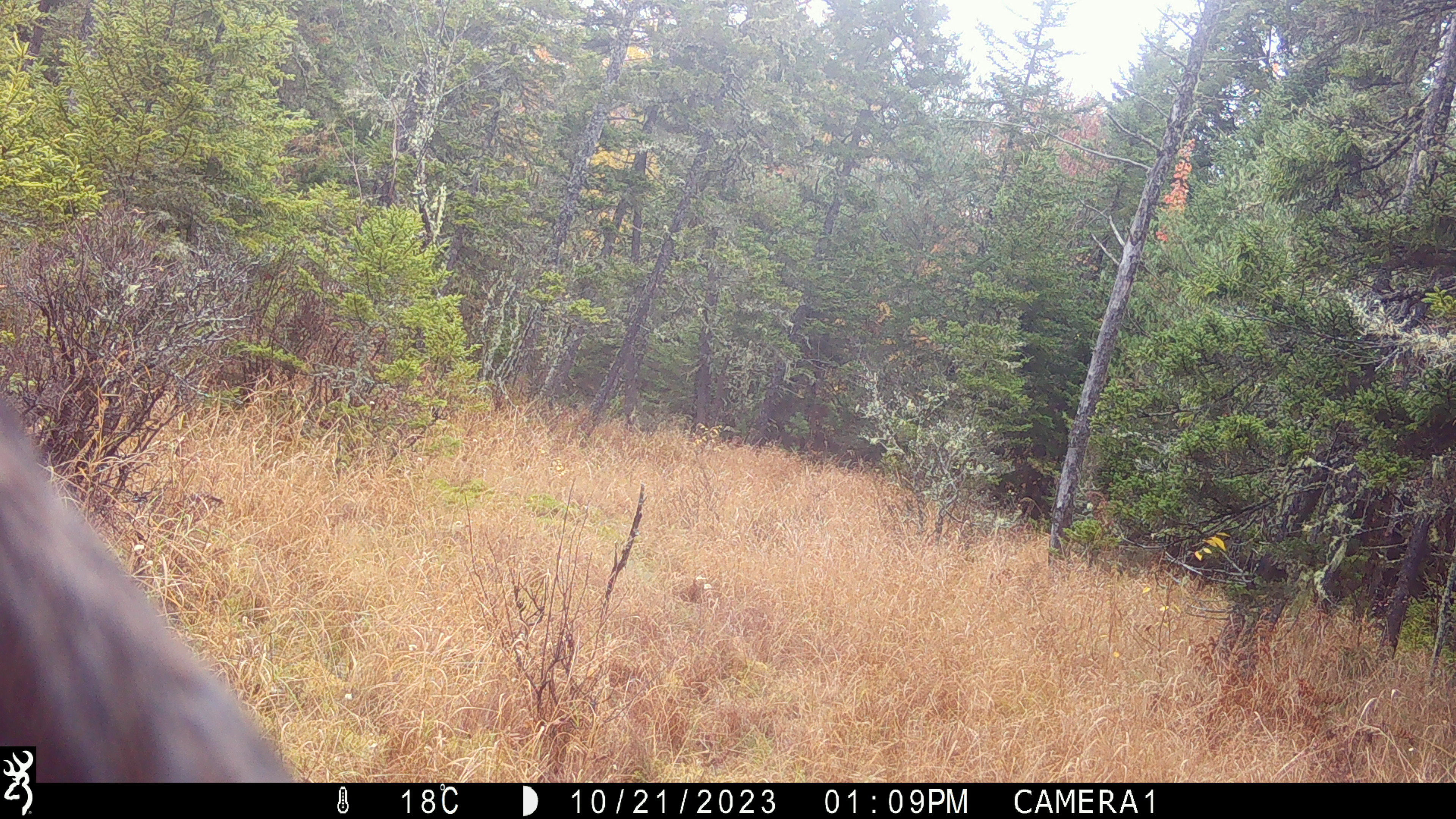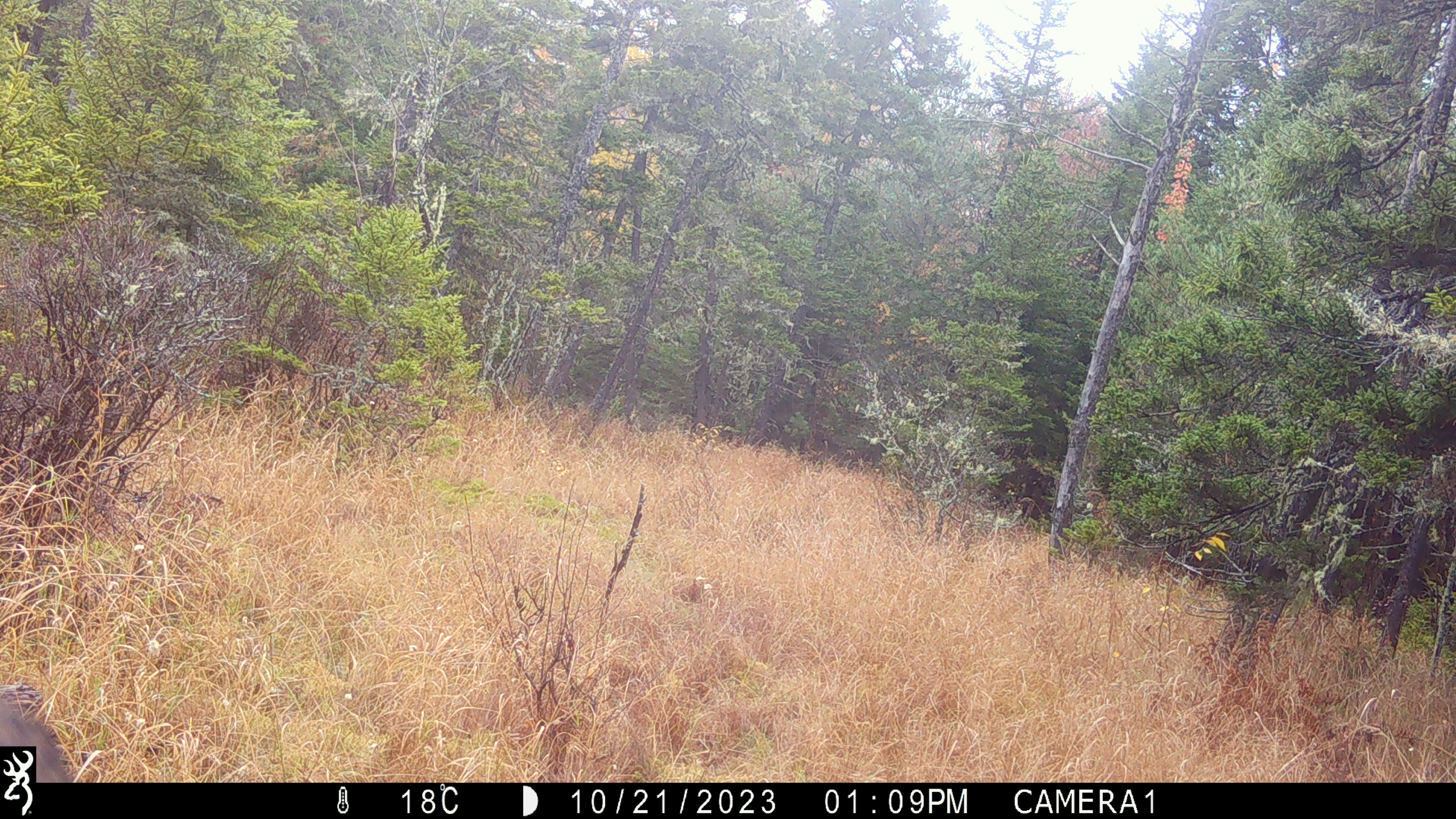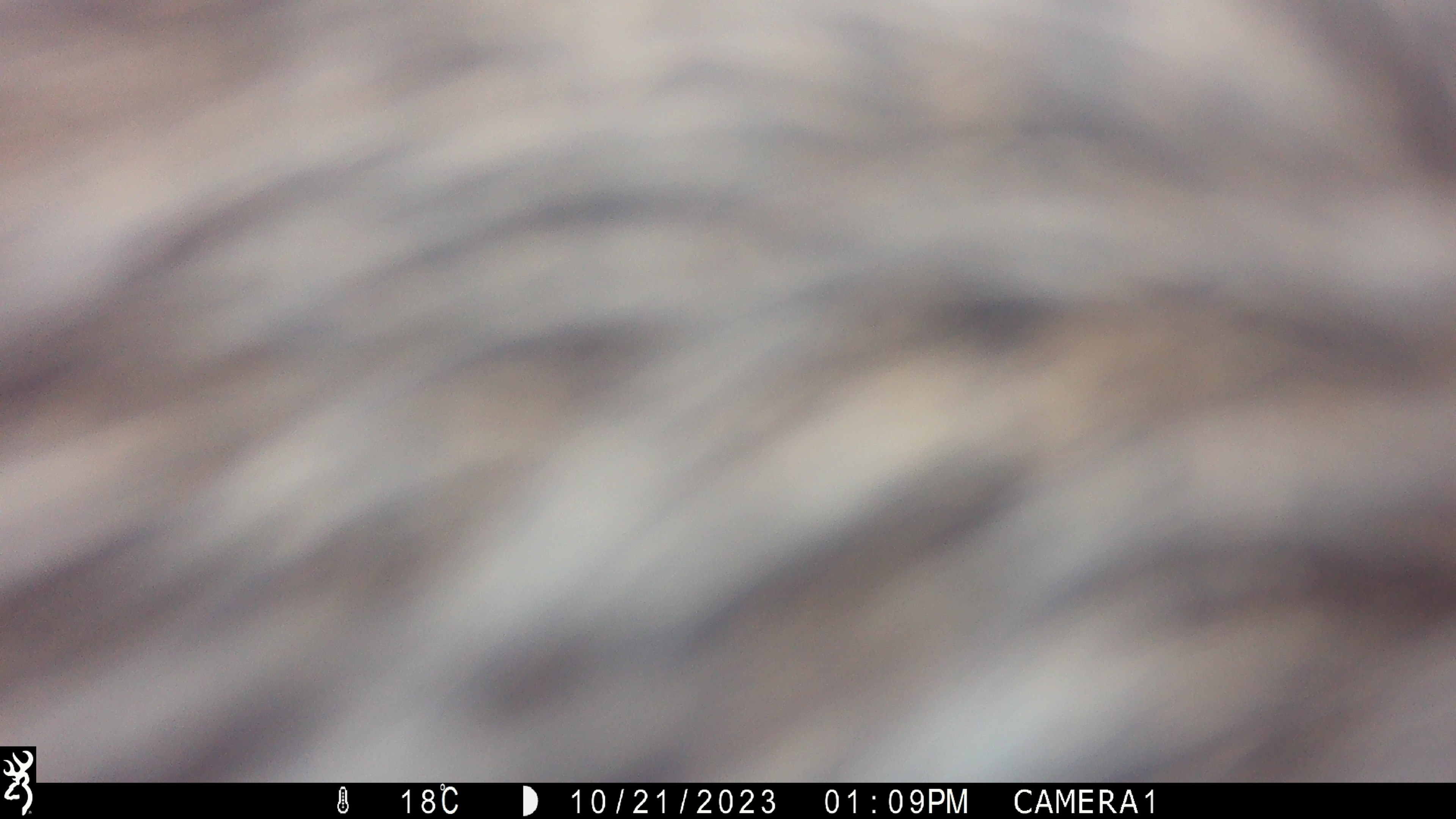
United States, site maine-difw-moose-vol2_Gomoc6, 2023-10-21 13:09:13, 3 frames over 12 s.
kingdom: Animalia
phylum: Chordata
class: Mammalia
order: Artiodactyla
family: Cervidae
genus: Alces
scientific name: Alces alces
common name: moose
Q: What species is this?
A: Moose (Alces alces).